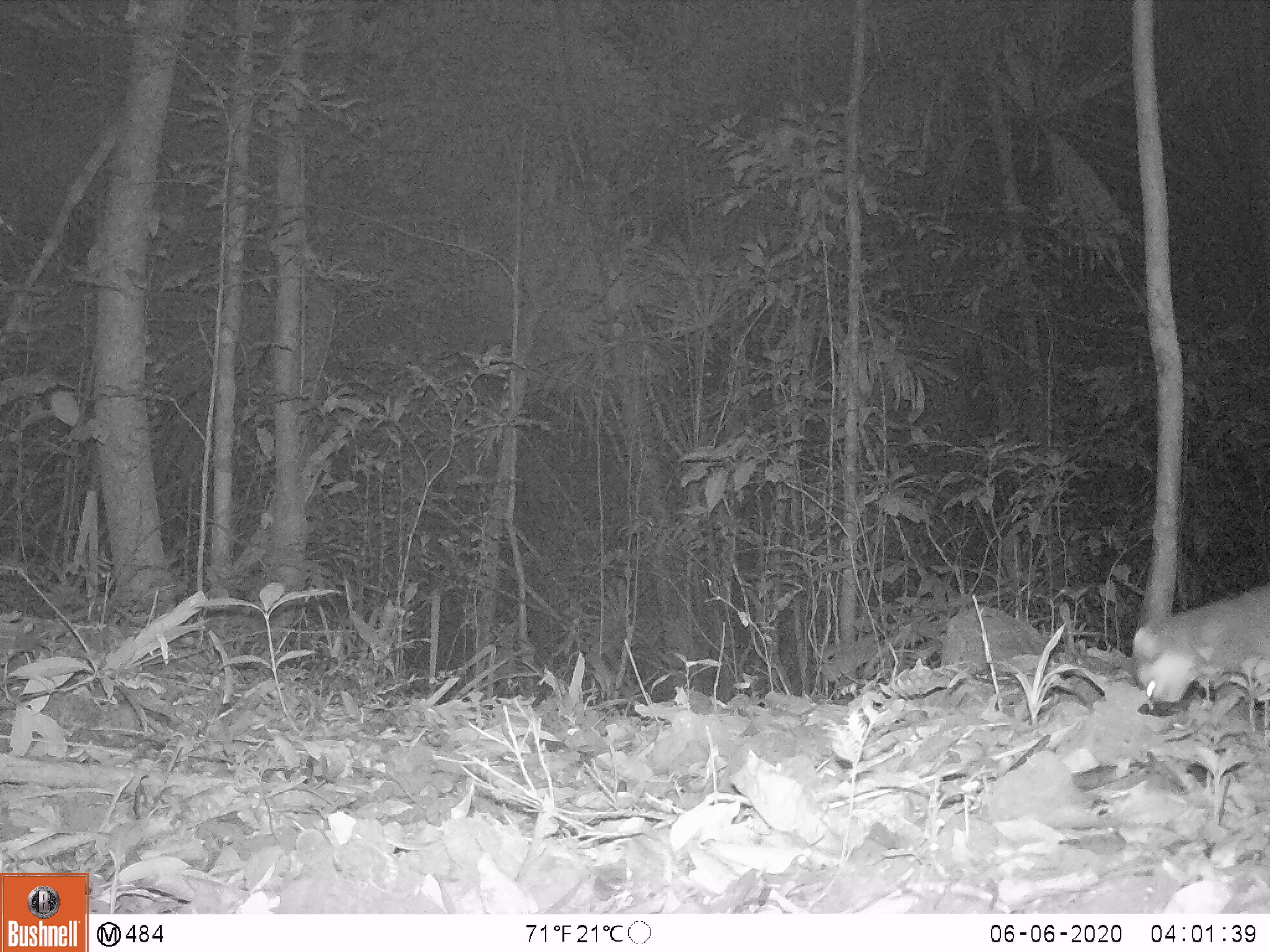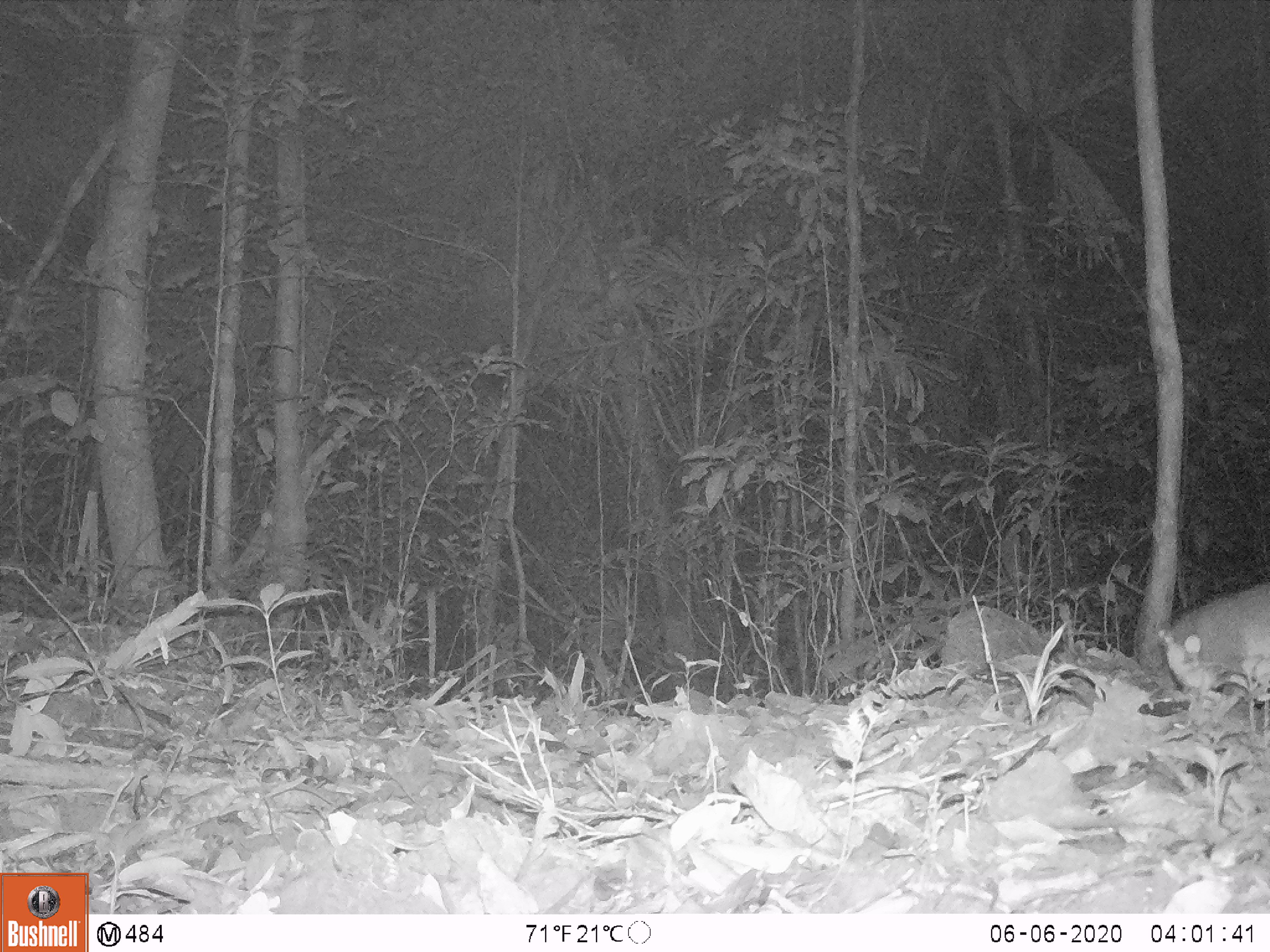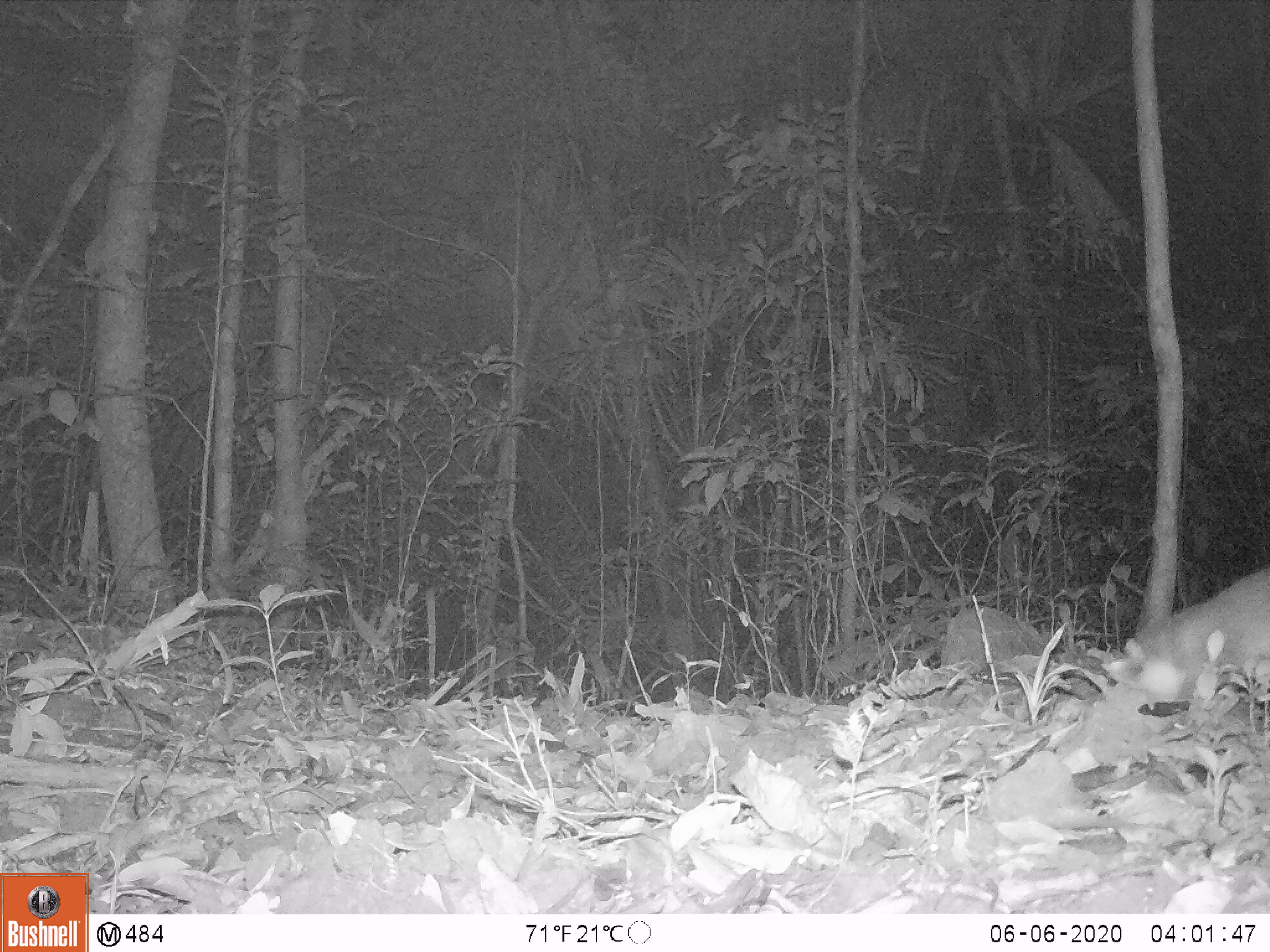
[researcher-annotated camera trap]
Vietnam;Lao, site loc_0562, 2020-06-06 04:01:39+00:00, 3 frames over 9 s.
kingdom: Animalia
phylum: Chordata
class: Mammalia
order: Carnivora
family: Mustelidae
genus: Melogale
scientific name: Melogale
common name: ferret badger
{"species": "ferret badger (Melogale)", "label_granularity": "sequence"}